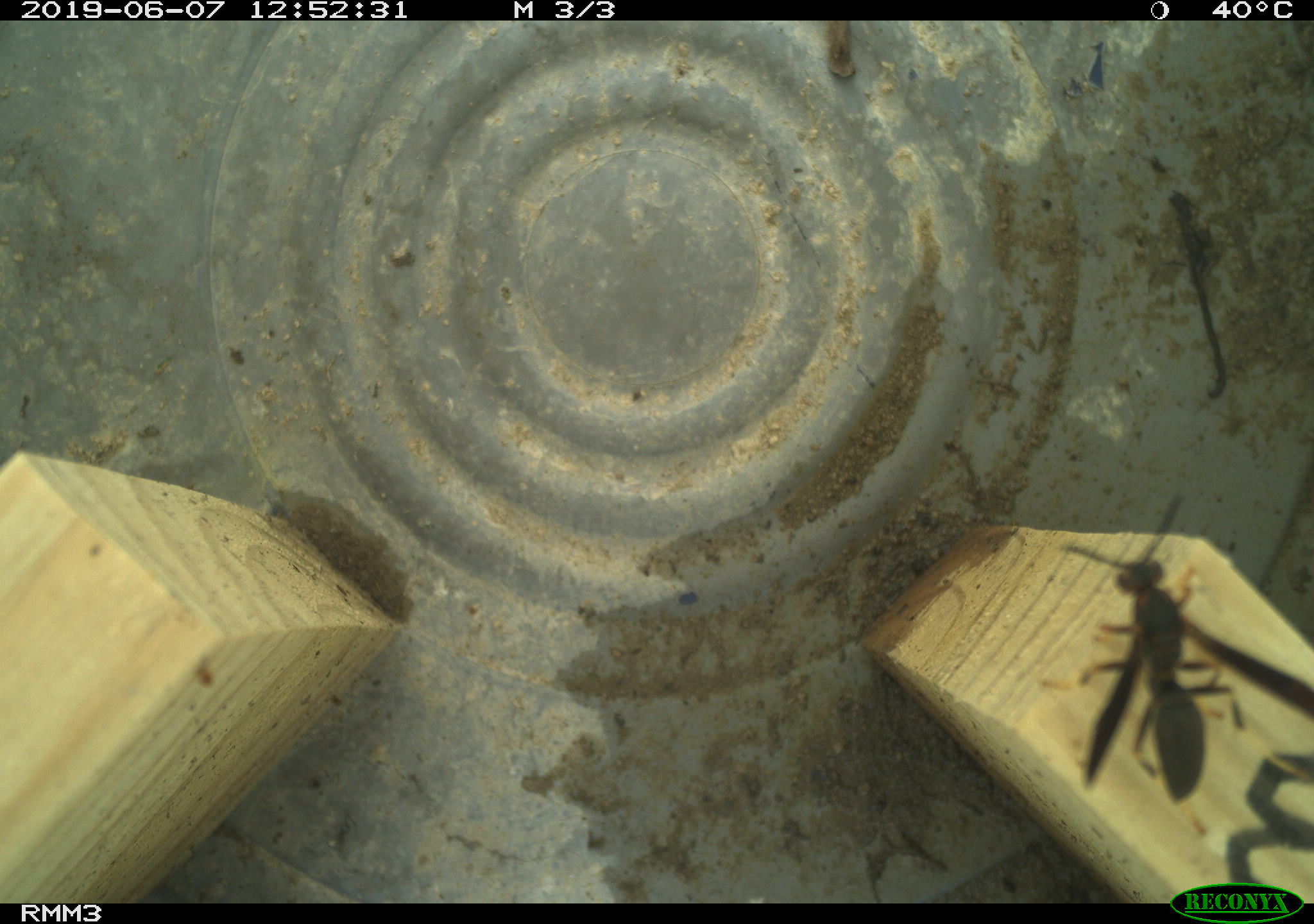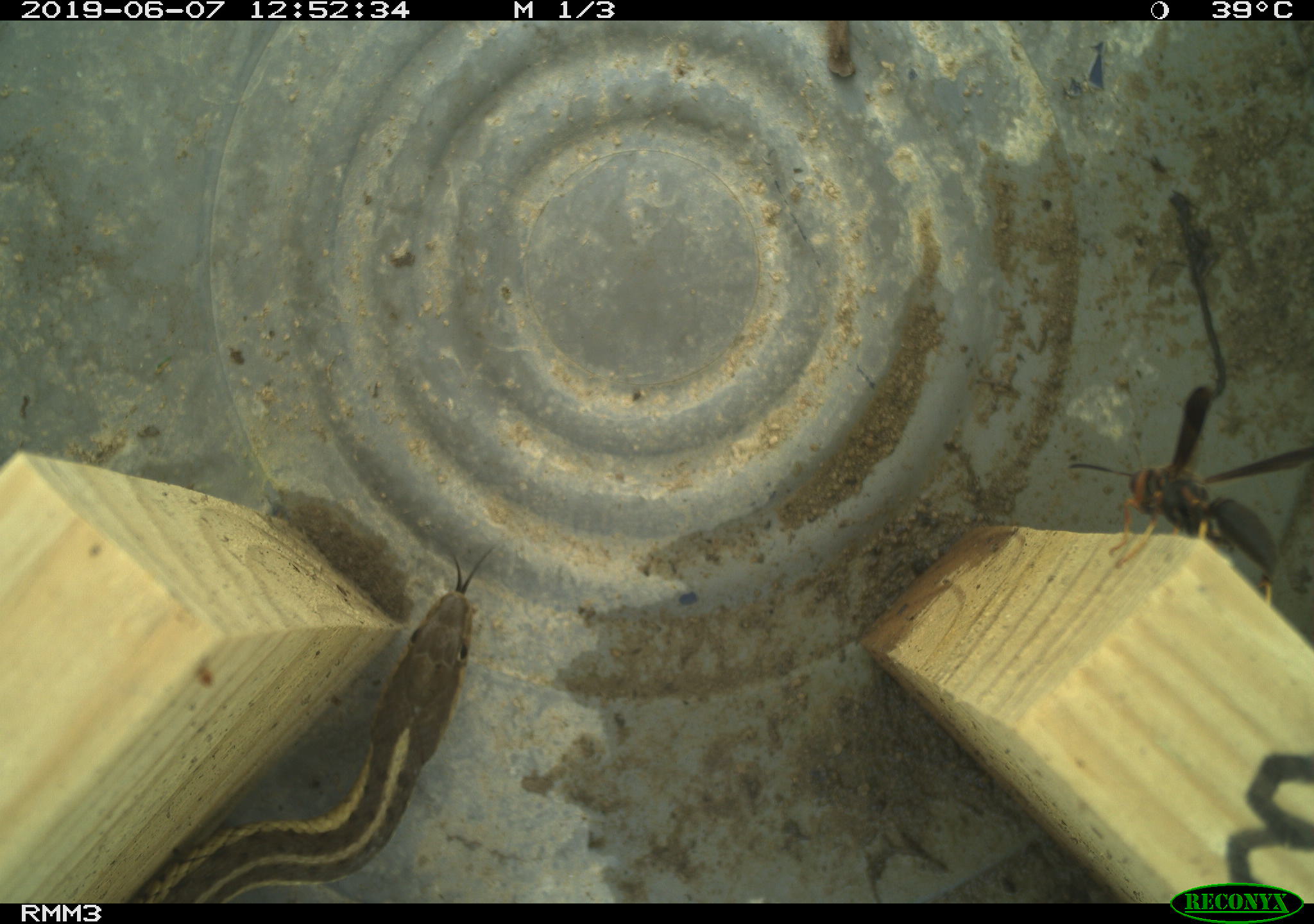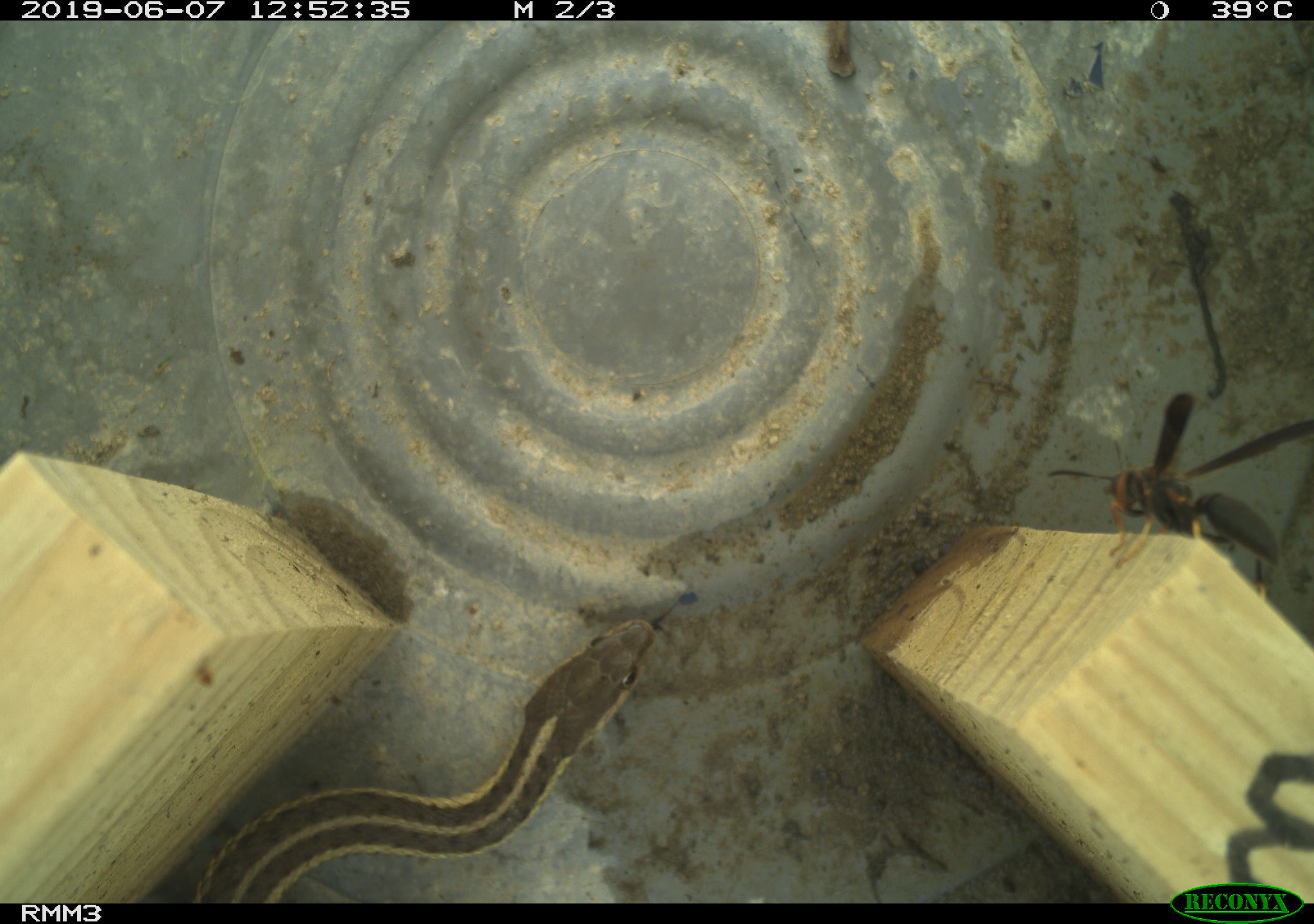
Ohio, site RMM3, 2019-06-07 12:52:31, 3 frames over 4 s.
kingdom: Animalia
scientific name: Animalia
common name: animal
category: invertebrate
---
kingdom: Animalia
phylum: Chordata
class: Reptilia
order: Squamata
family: Colubridae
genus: Thamnophis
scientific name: Thamnophis sirtalis sirtalis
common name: eastern gartersnake